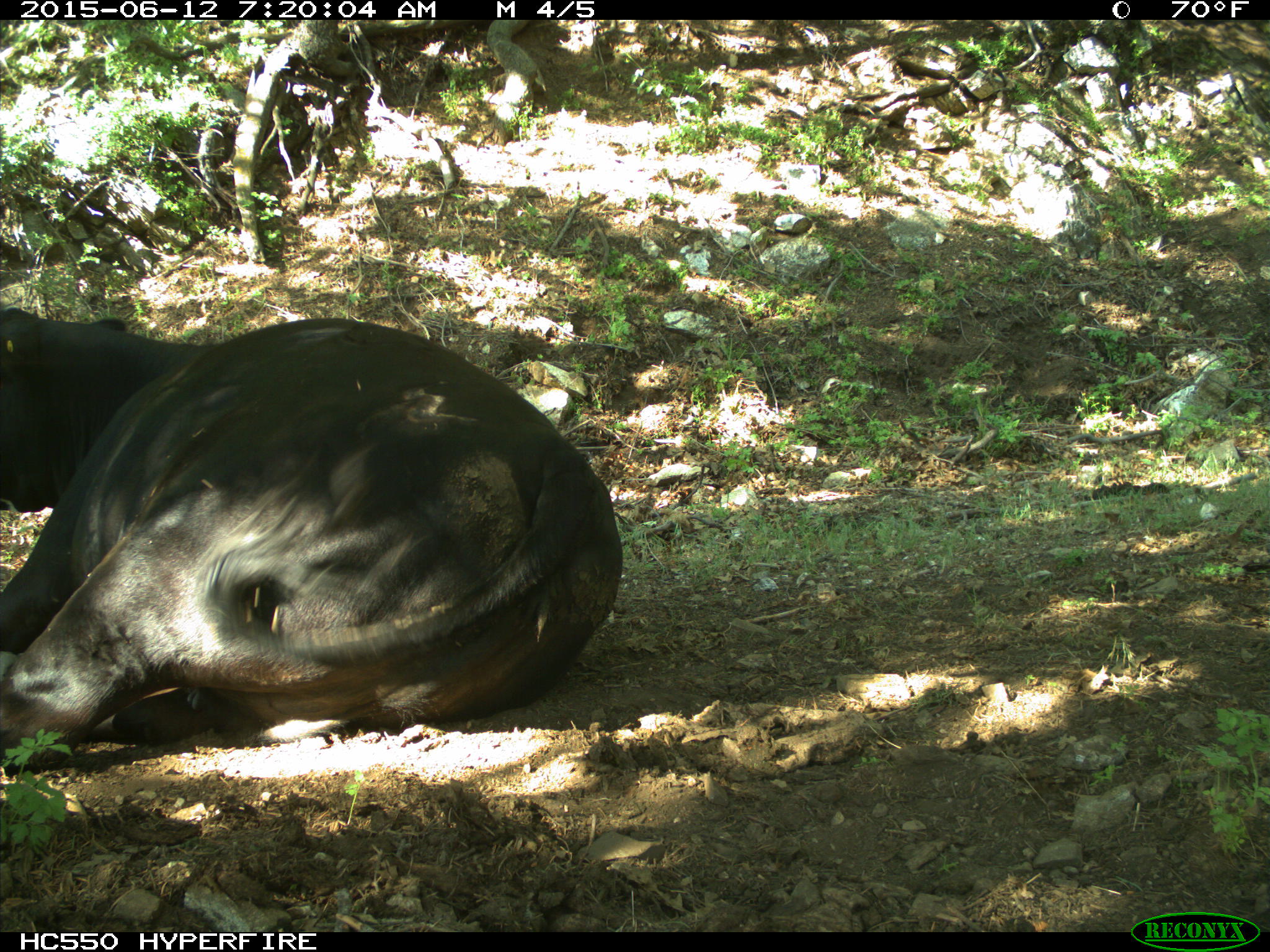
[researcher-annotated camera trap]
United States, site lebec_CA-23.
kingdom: Animalia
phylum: Chordata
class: Mammalia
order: Artiodactyla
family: Bovidae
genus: Bos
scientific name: Bos taurus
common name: domestic cow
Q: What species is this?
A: Bos taurus (domestic cow).